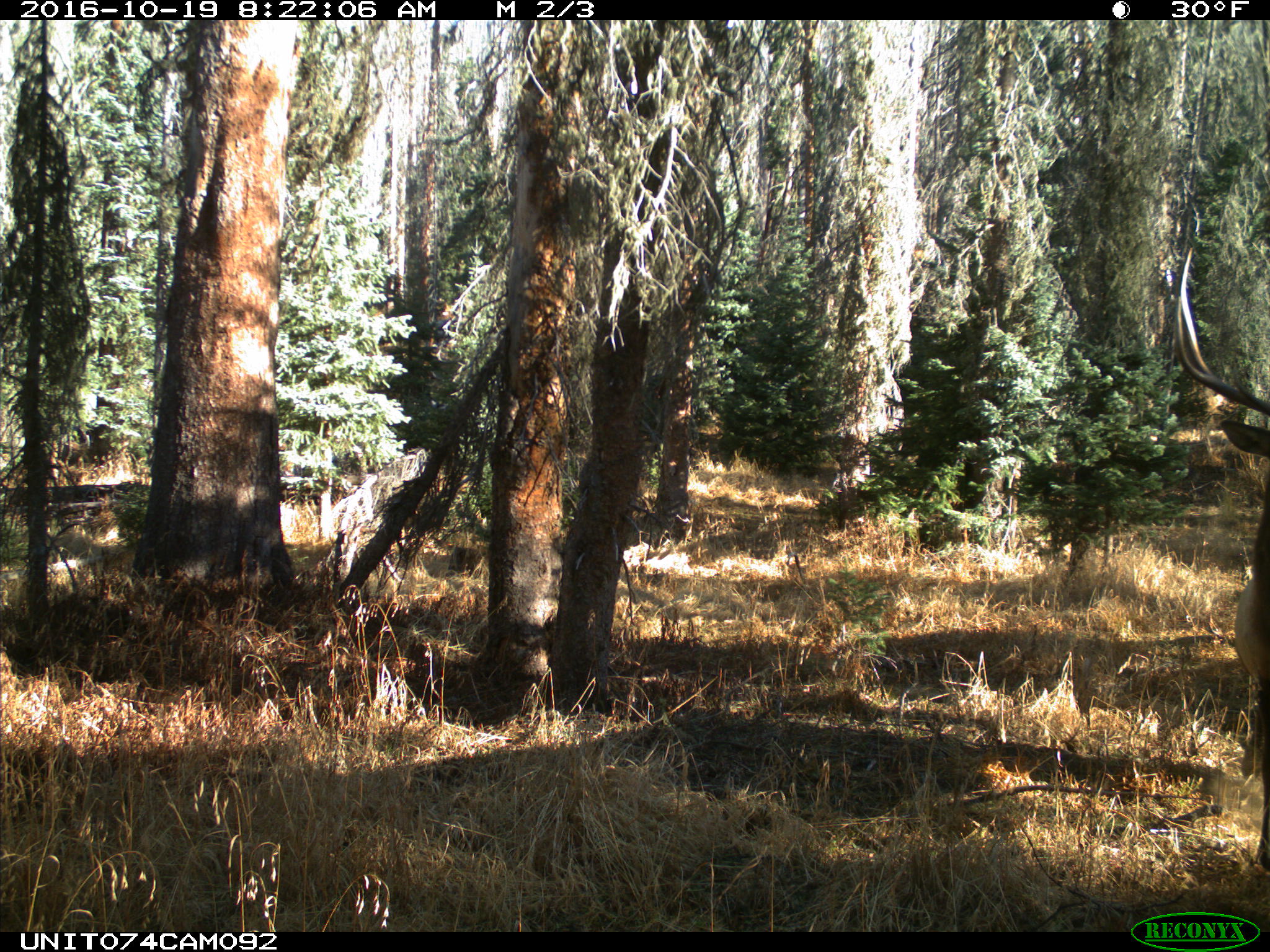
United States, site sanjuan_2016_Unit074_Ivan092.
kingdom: Animalia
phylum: Chordata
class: Mammalia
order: Artiodactyla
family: Cervidae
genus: Cervus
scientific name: Cervus elaphus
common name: red deer